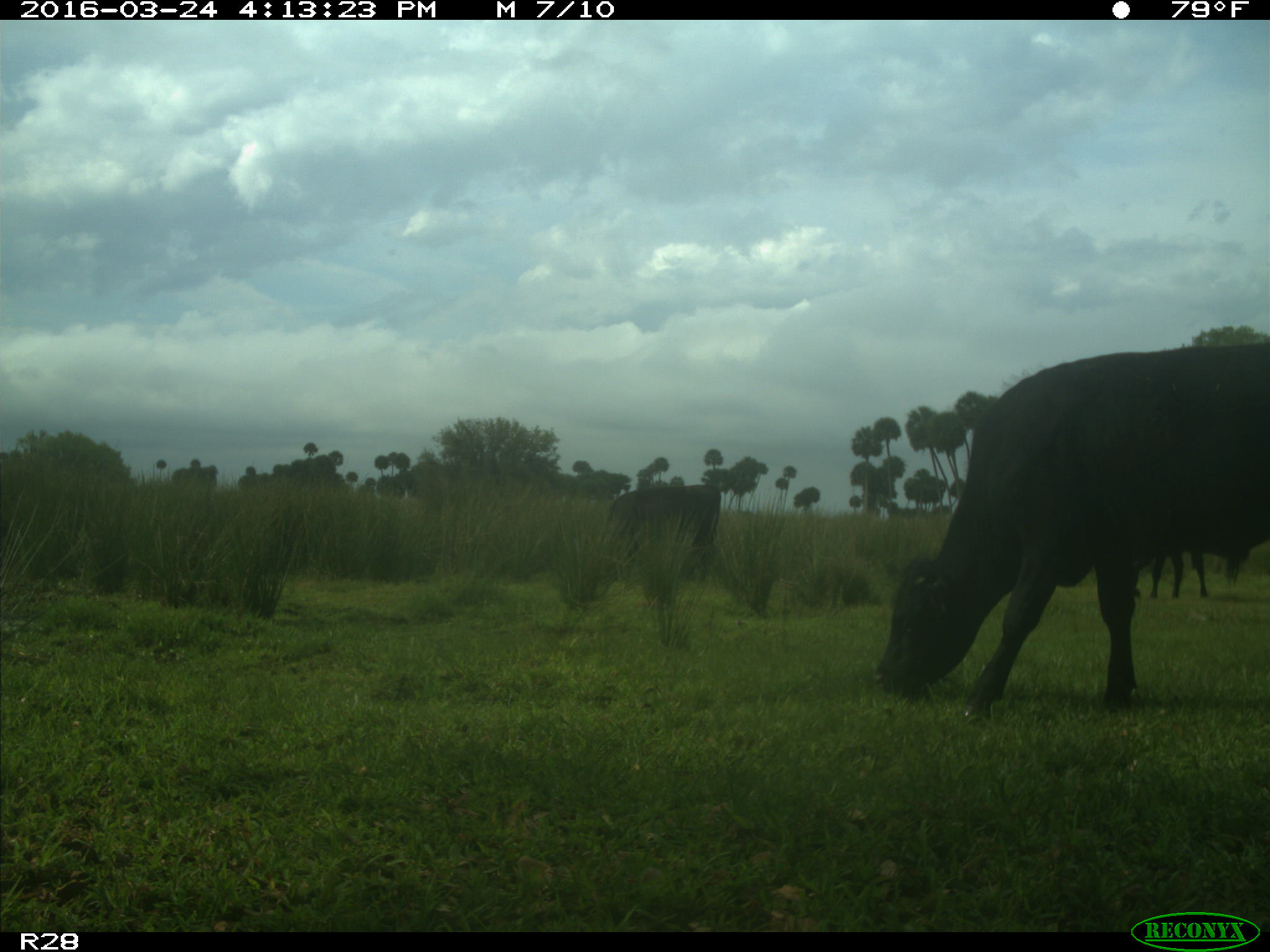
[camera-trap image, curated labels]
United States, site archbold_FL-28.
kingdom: Animalia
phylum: Chordata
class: Mammalia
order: Artiodactyla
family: Bovidae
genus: Bos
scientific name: Bos taurus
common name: domestic cow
Bos taurus (domestic cow).